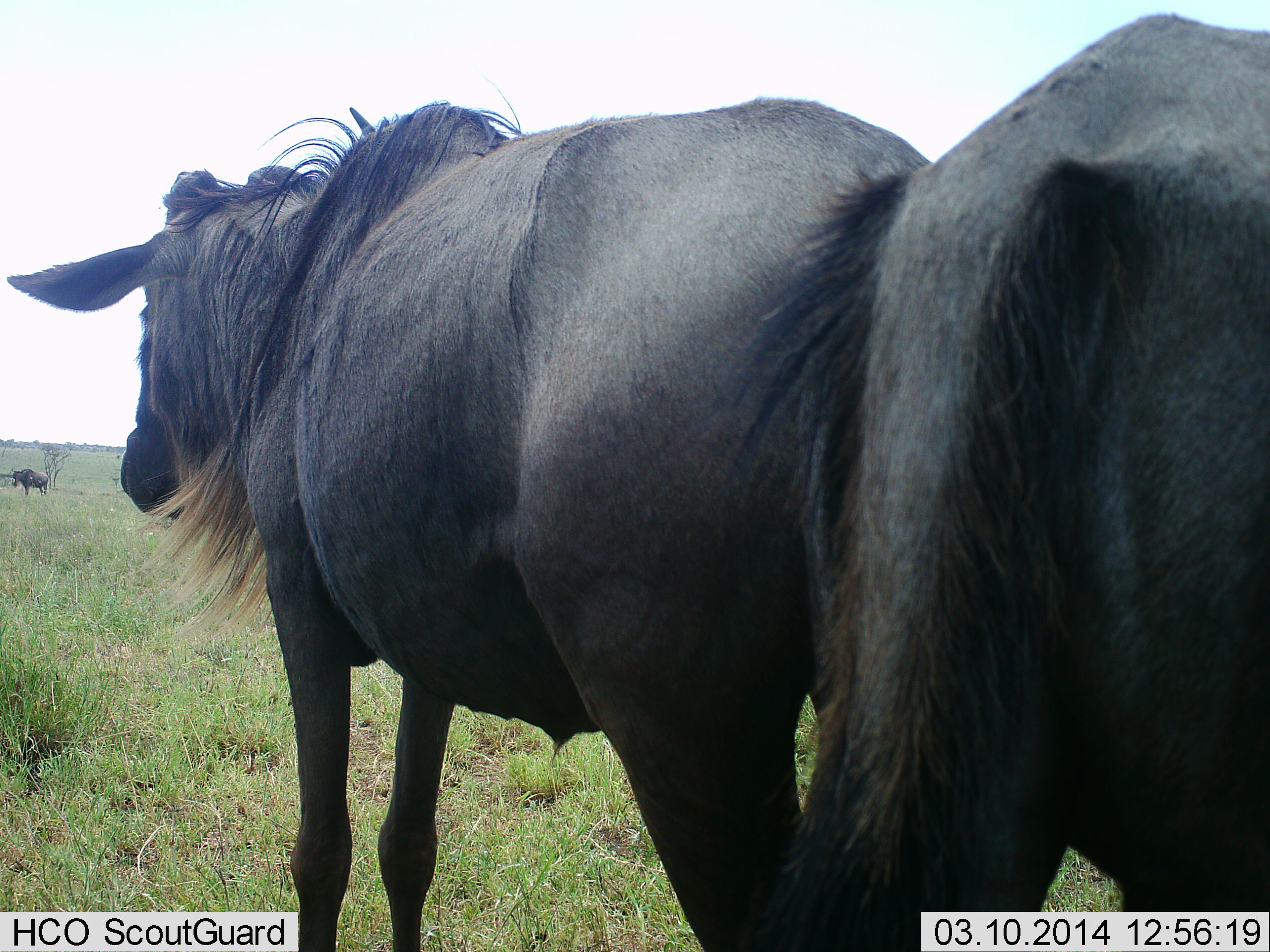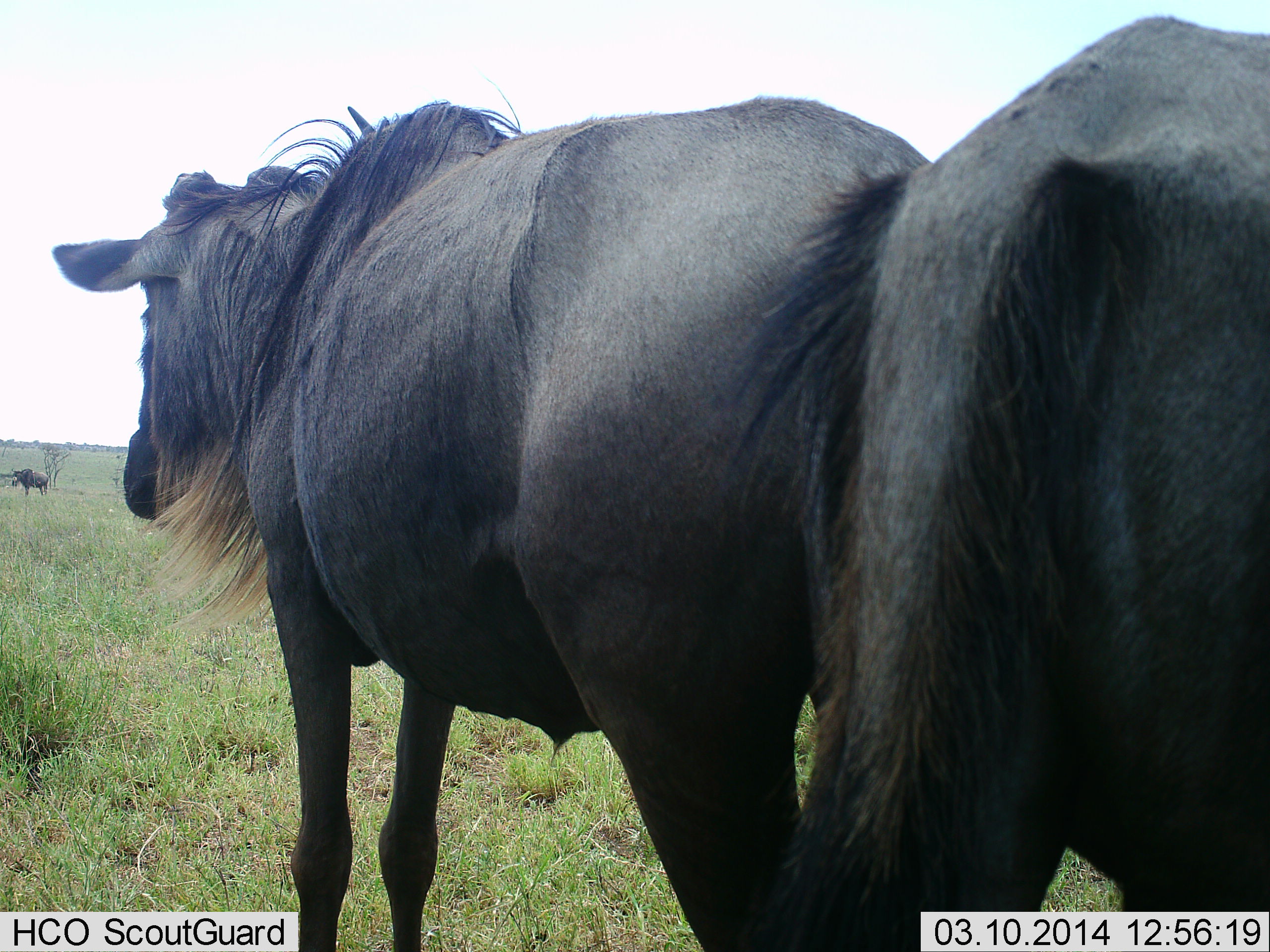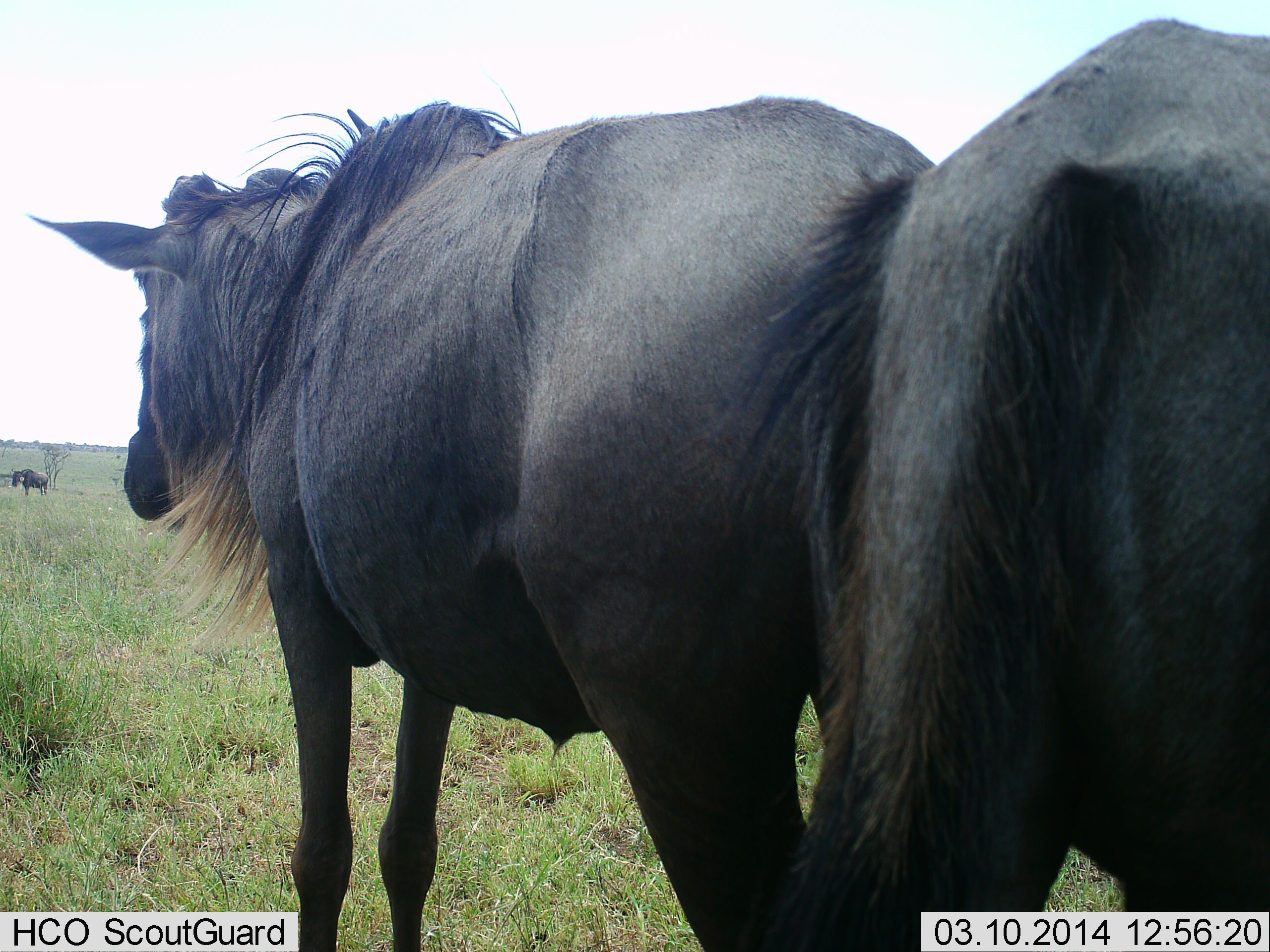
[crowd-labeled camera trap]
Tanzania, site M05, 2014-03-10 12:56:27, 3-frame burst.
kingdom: Animalia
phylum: Chordata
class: Mammalia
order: Artiodactyla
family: Bovidae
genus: Connochaetes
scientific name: Connochaetes taurinus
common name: blue wildebeest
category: wildebeest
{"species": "wildebeest (blue wildebeest) (Connochaetes taurinus)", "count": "3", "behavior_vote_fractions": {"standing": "100%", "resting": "0%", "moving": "0%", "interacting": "0%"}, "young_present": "0%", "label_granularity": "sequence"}